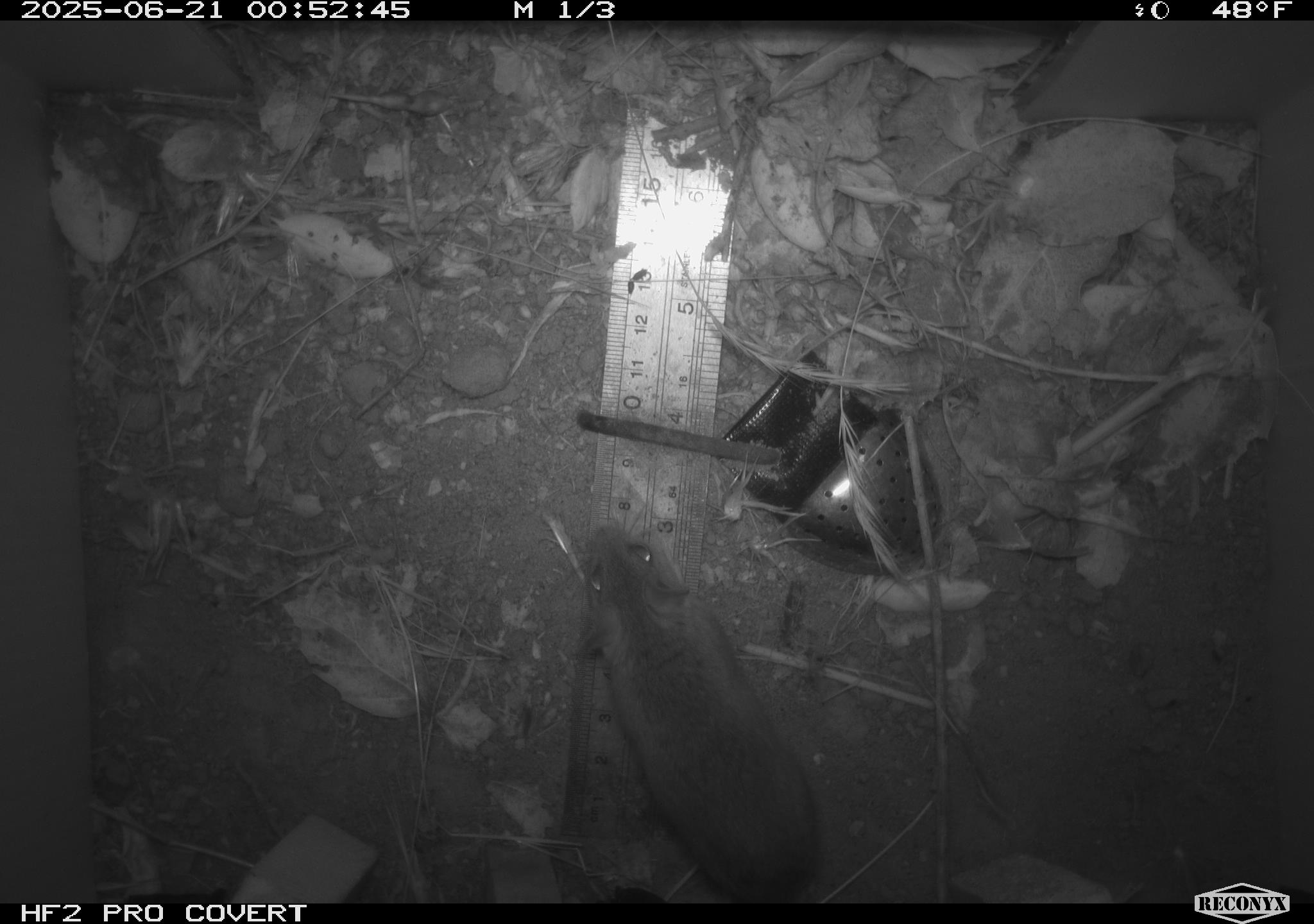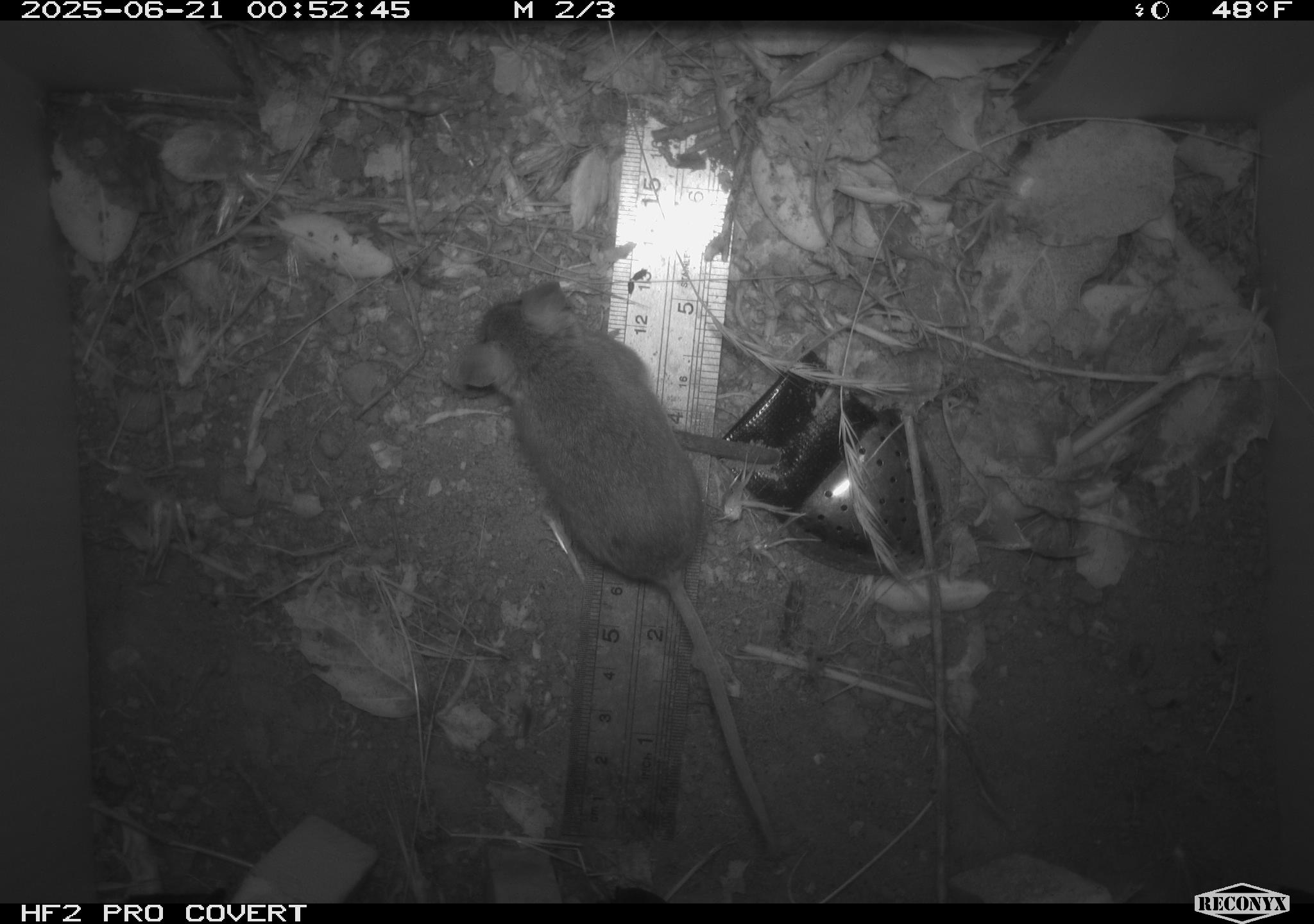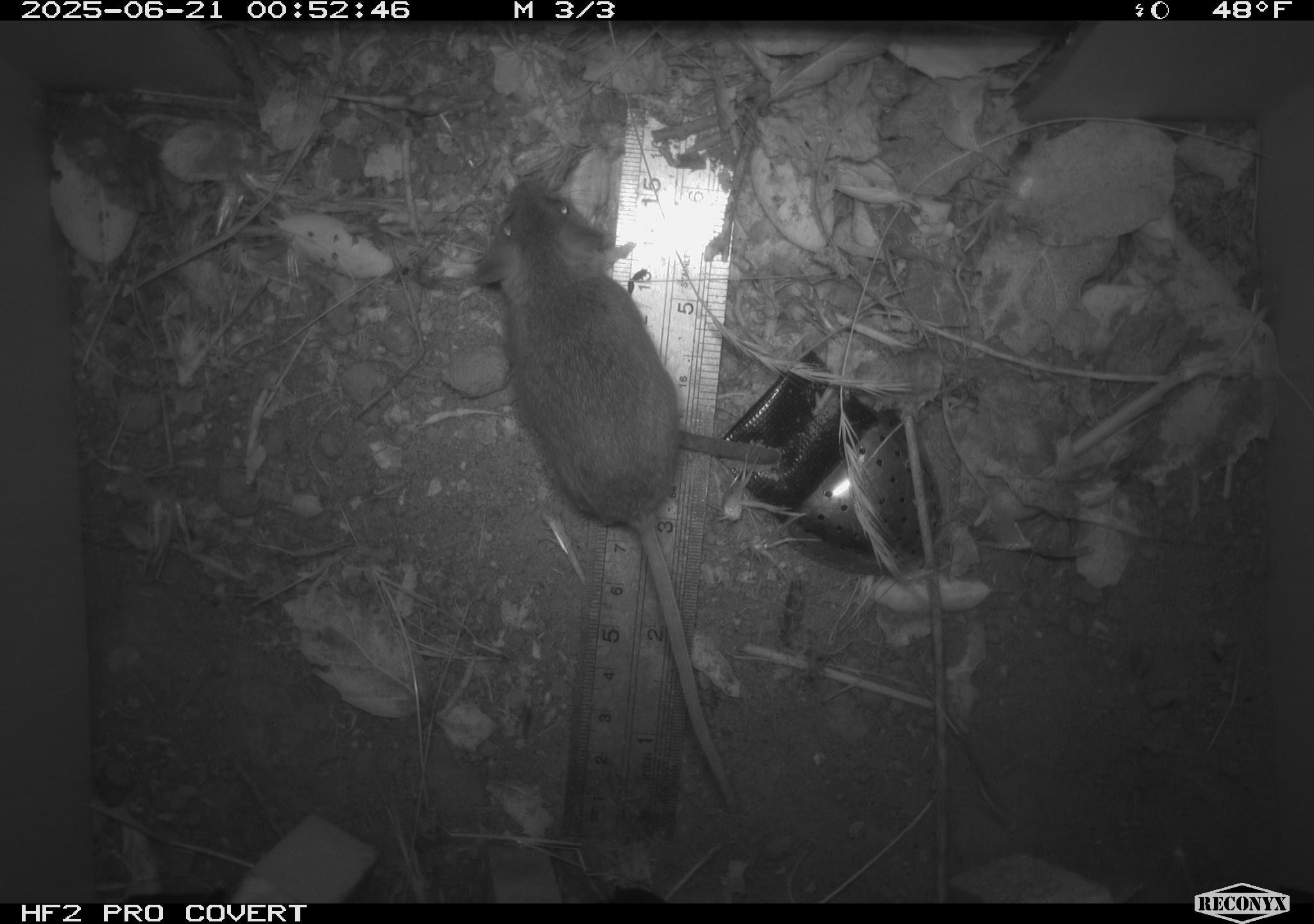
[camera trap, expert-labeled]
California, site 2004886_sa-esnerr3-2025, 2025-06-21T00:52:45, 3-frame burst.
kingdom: Animalia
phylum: Chordata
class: Mammalia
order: Rodentia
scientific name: Rodentia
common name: rodent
Rodent (Rodentia).